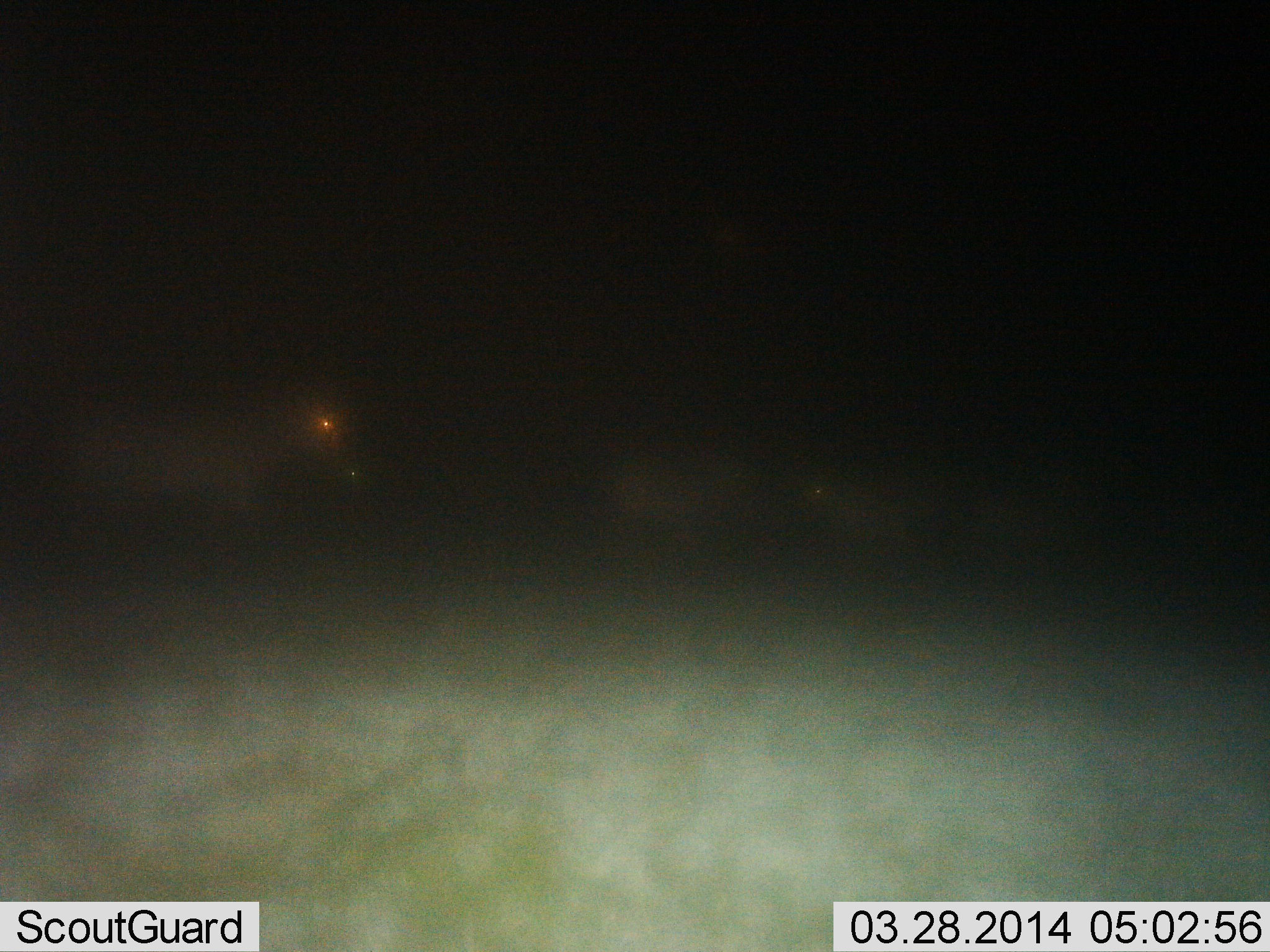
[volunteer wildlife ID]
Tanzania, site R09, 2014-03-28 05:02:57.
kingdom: Animalia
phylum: Chordata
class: Mammalia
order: Perissodactyla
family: Equidae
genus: Equus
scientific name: Equus quagga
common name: plains zebra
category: zebra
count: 3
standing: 40%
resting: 0%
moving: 80%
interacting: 0%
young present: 0%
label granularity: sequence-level